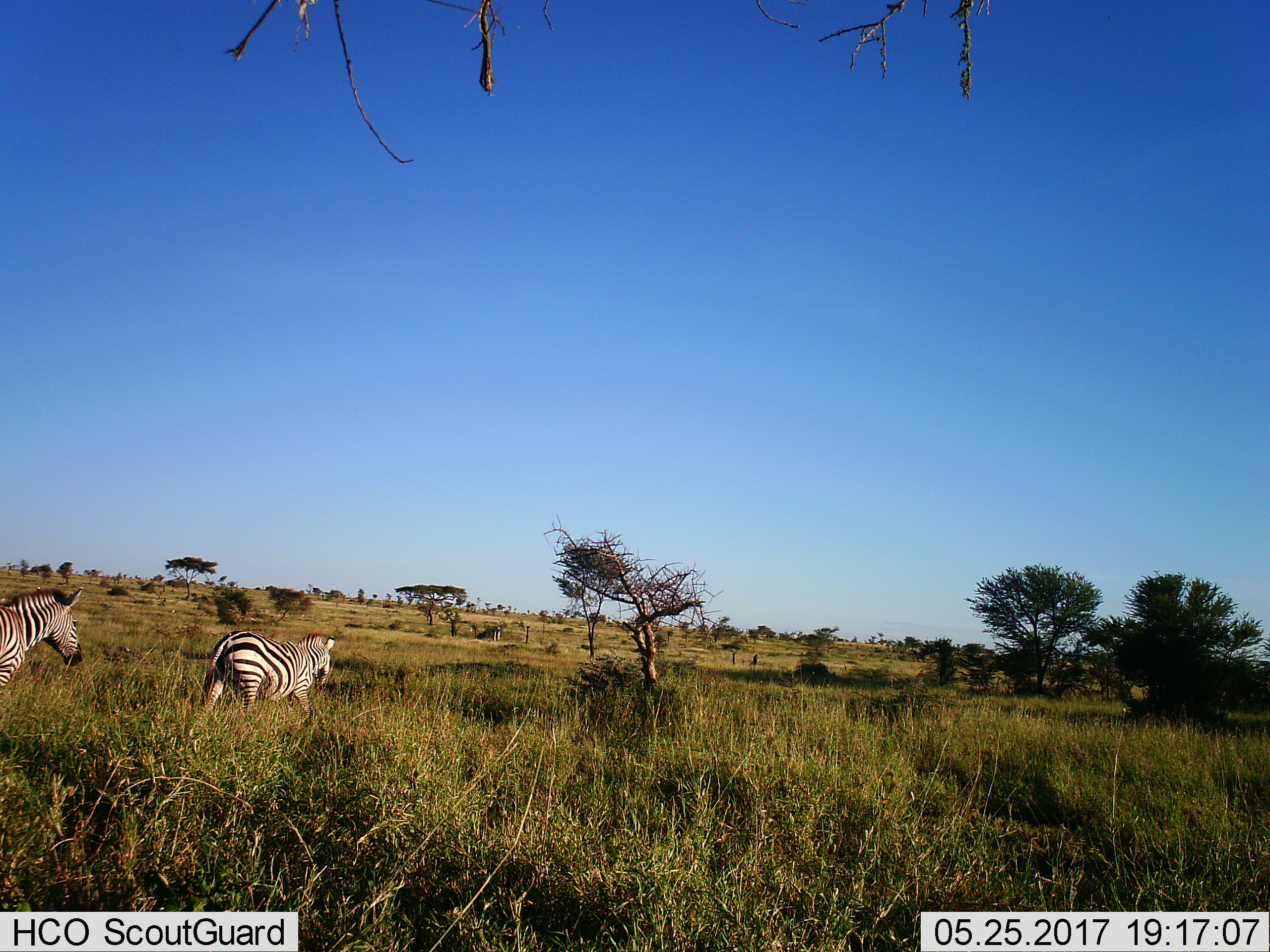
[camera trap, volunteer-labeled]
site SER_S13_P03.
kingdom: Animalia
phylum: Chordata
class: Mammalia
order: Perissodactyla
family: Equidae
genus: Equus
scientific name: Equus quagga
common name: plains zebra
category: zebraplains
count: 2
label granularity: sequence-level